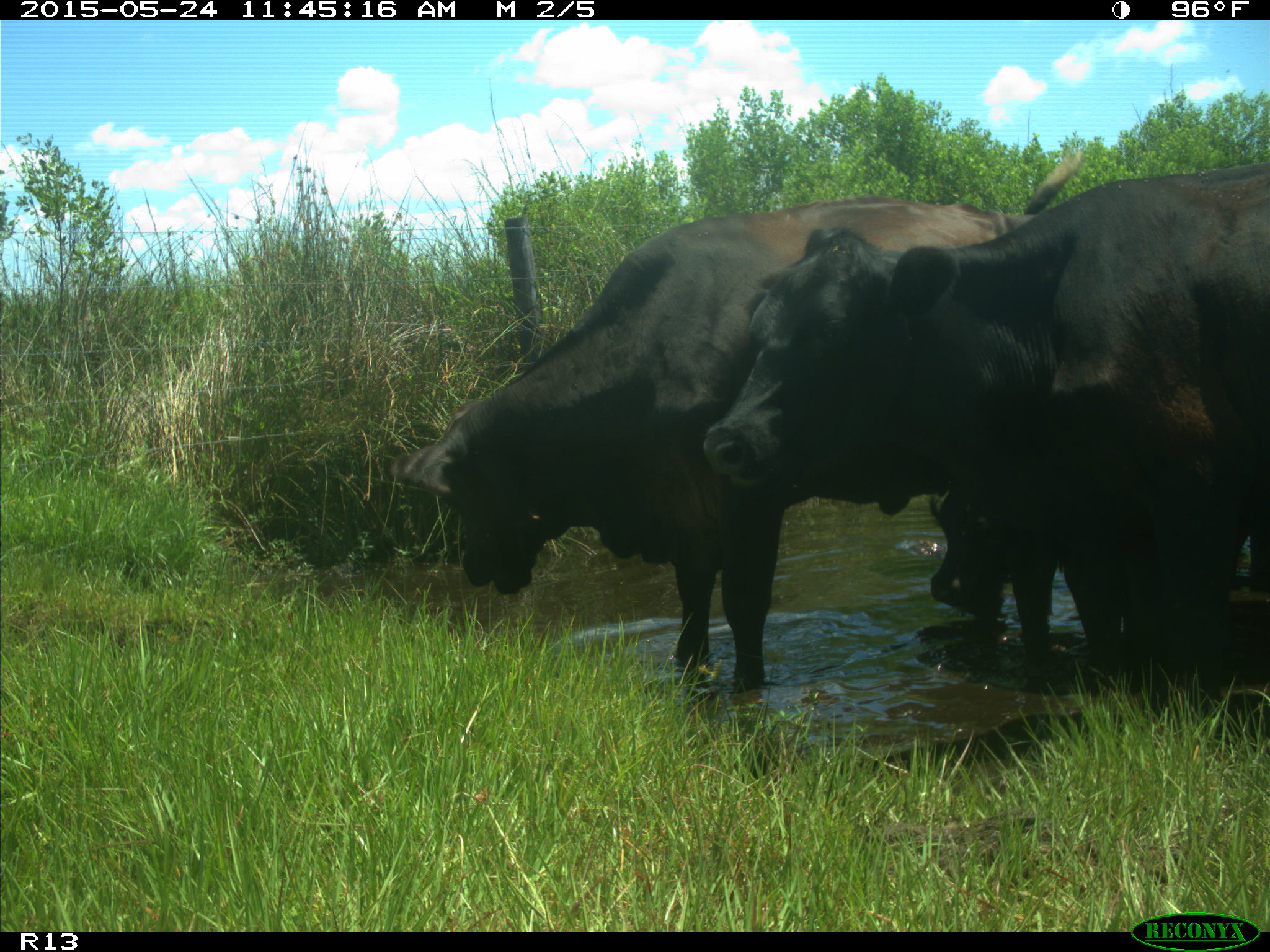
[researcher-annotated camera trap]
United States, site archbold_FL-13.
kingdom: Animalia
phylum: Chordata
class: Mammalia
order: Artiodactyla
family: Bovidae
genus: Bos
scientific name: Bos taurus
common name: domestic cow